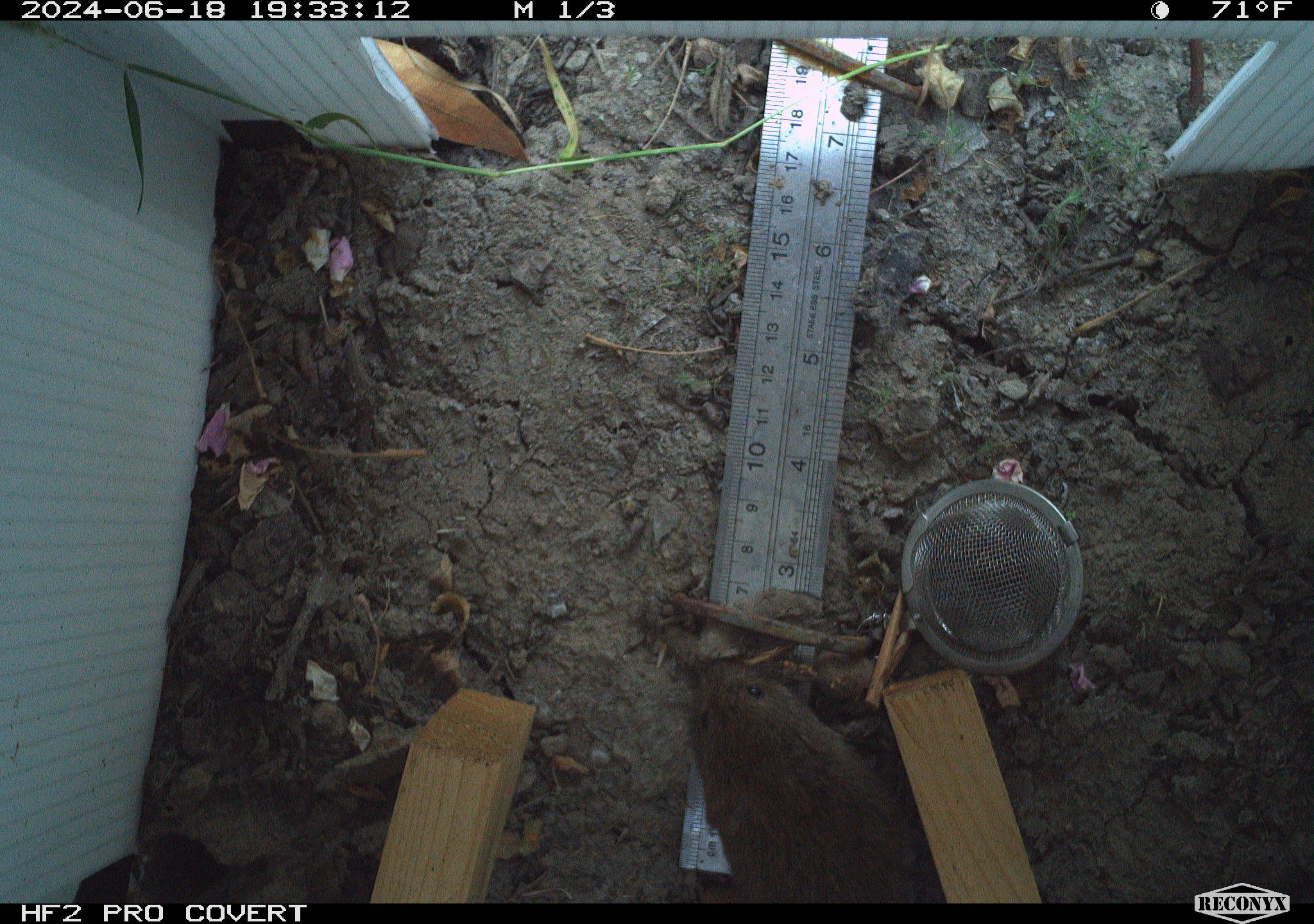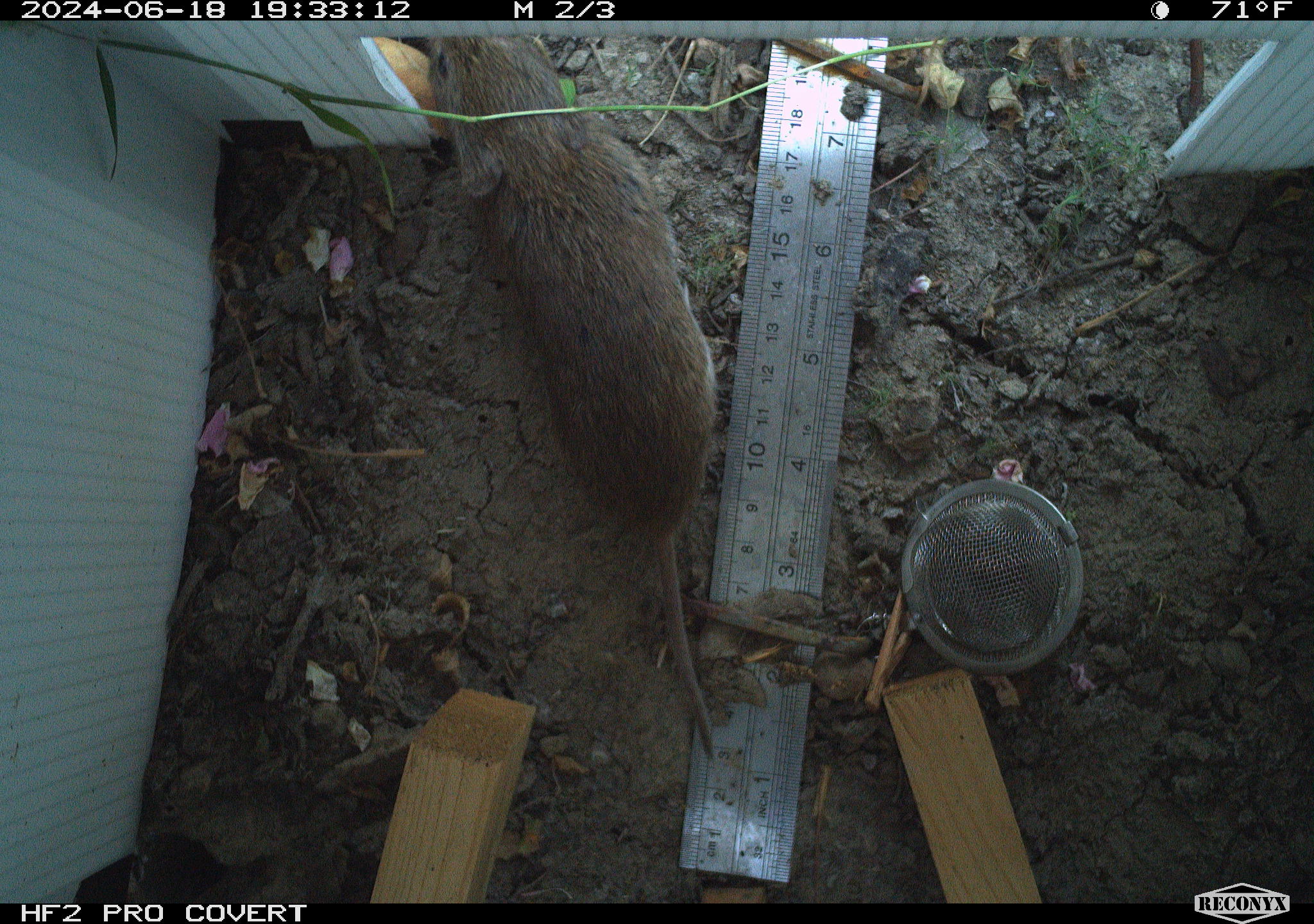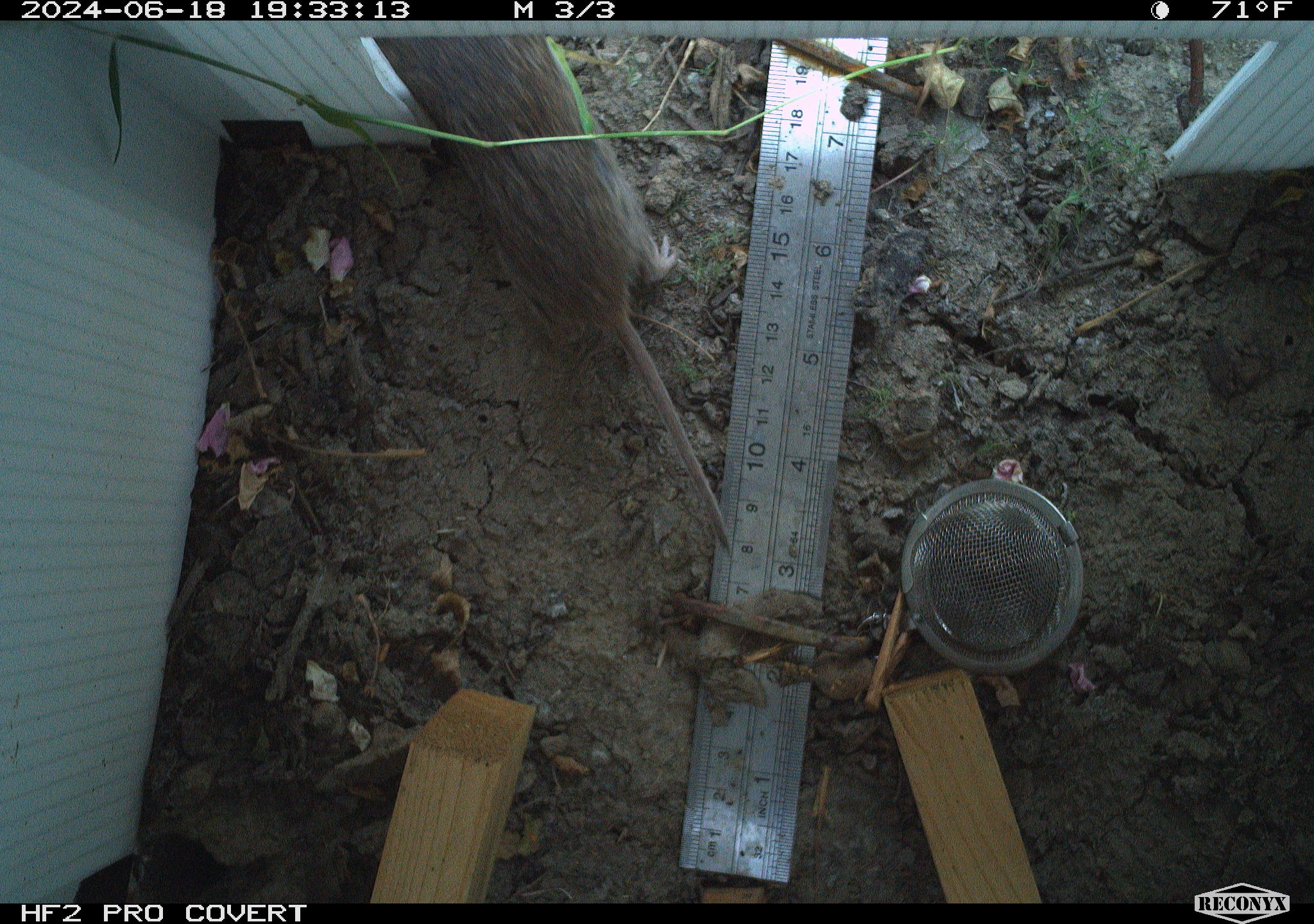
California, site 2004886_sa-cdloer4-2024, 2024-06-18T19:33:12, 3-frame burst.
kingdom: Animalia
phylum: Chordata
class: Mammalia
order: Rodentia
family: Cricetidae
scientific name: Arvicolinae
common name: voles, lemmings, and muskrats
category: arvicolinae subfamily